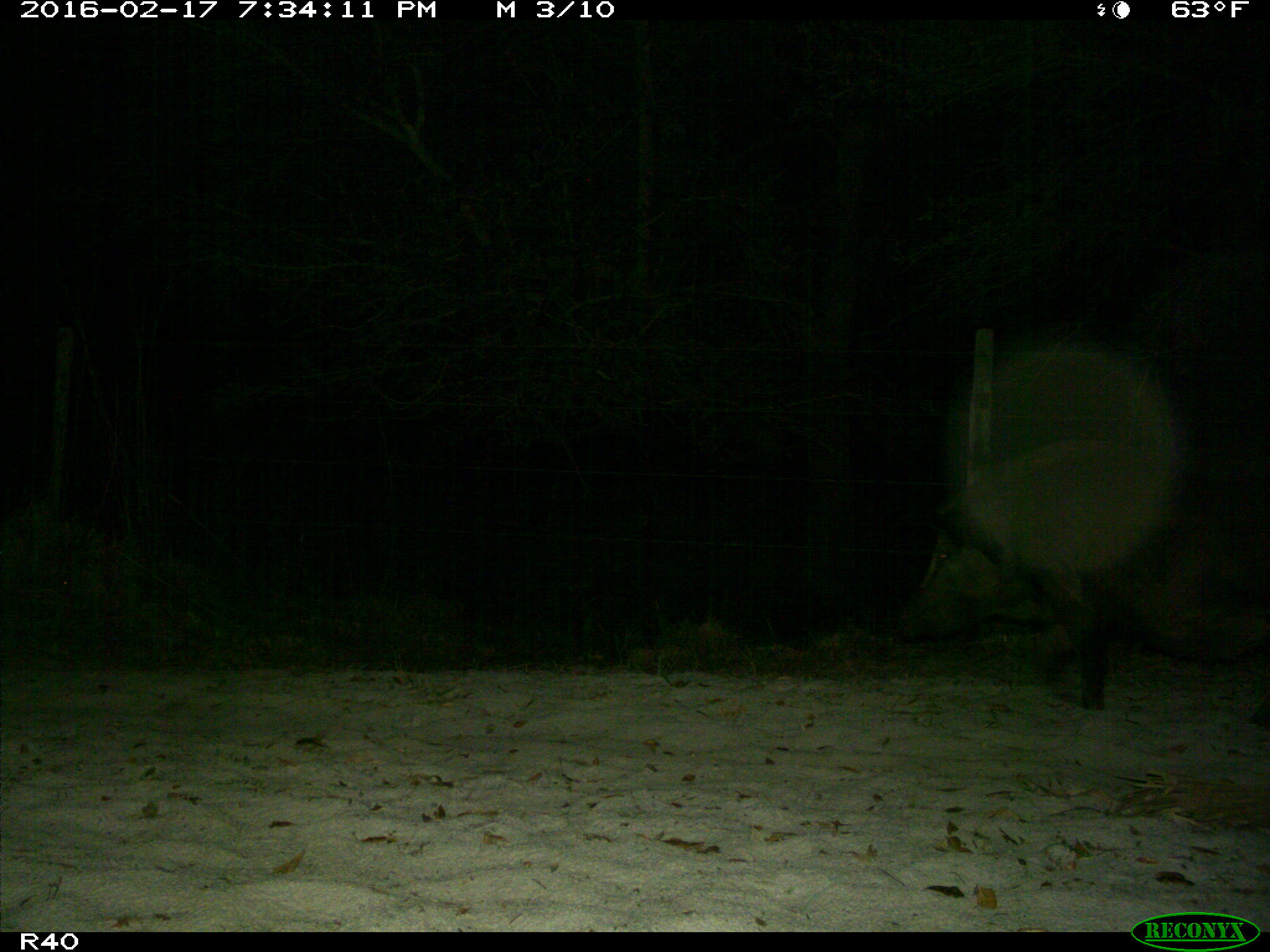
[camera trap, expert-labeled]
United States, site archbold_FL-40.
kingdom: Animalia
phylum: Chordata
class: Mammalia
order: Artiodactyla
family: Suidae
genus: Sus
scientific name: Sus scrofa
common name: wild boar